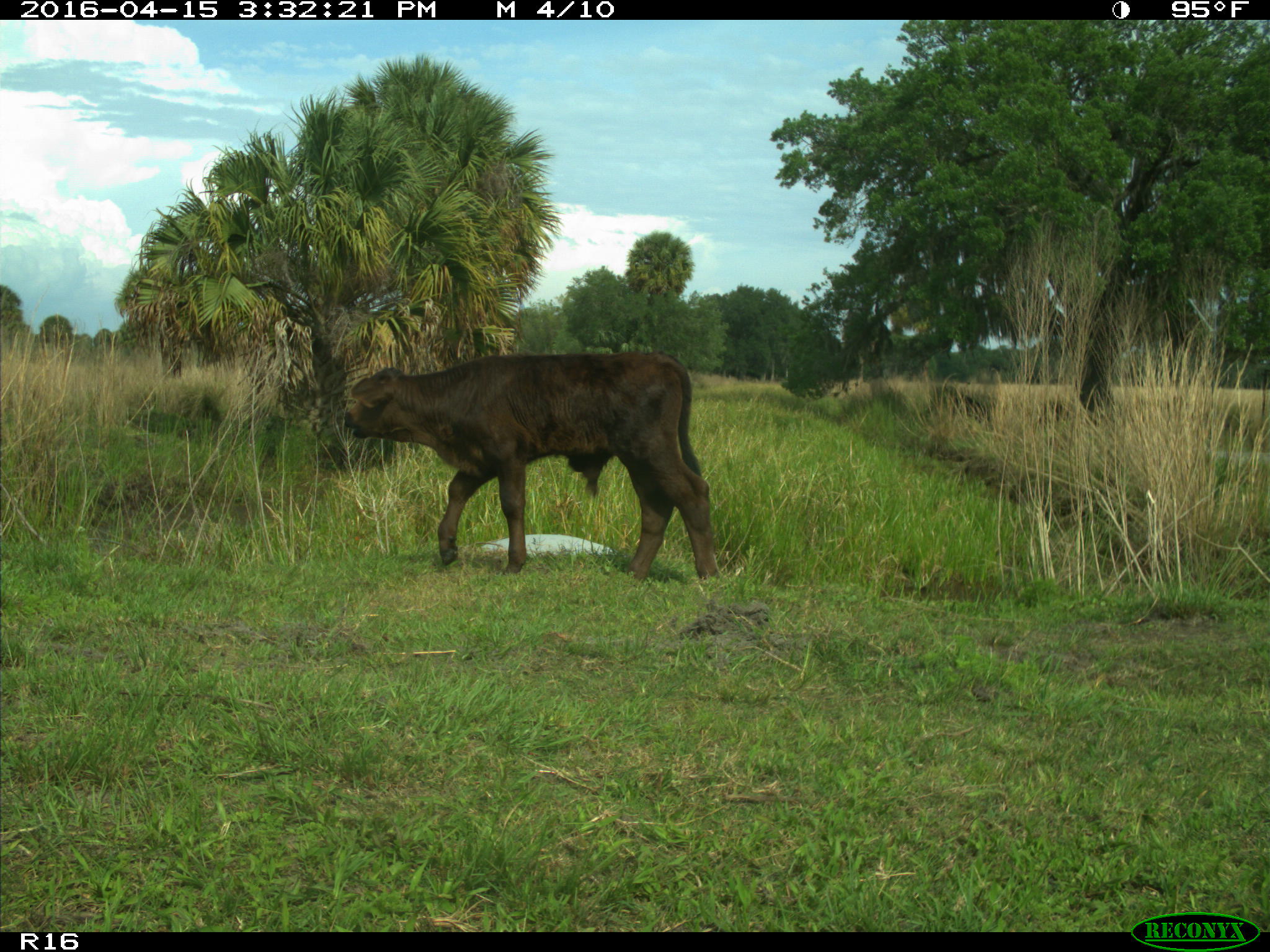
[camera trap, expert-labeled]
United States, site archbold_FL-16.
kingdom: Animalia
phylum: Chordata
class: Mammalia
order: Artiodactyla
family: Bovidae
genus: Bos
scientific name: Bos taurus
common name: domestic cow